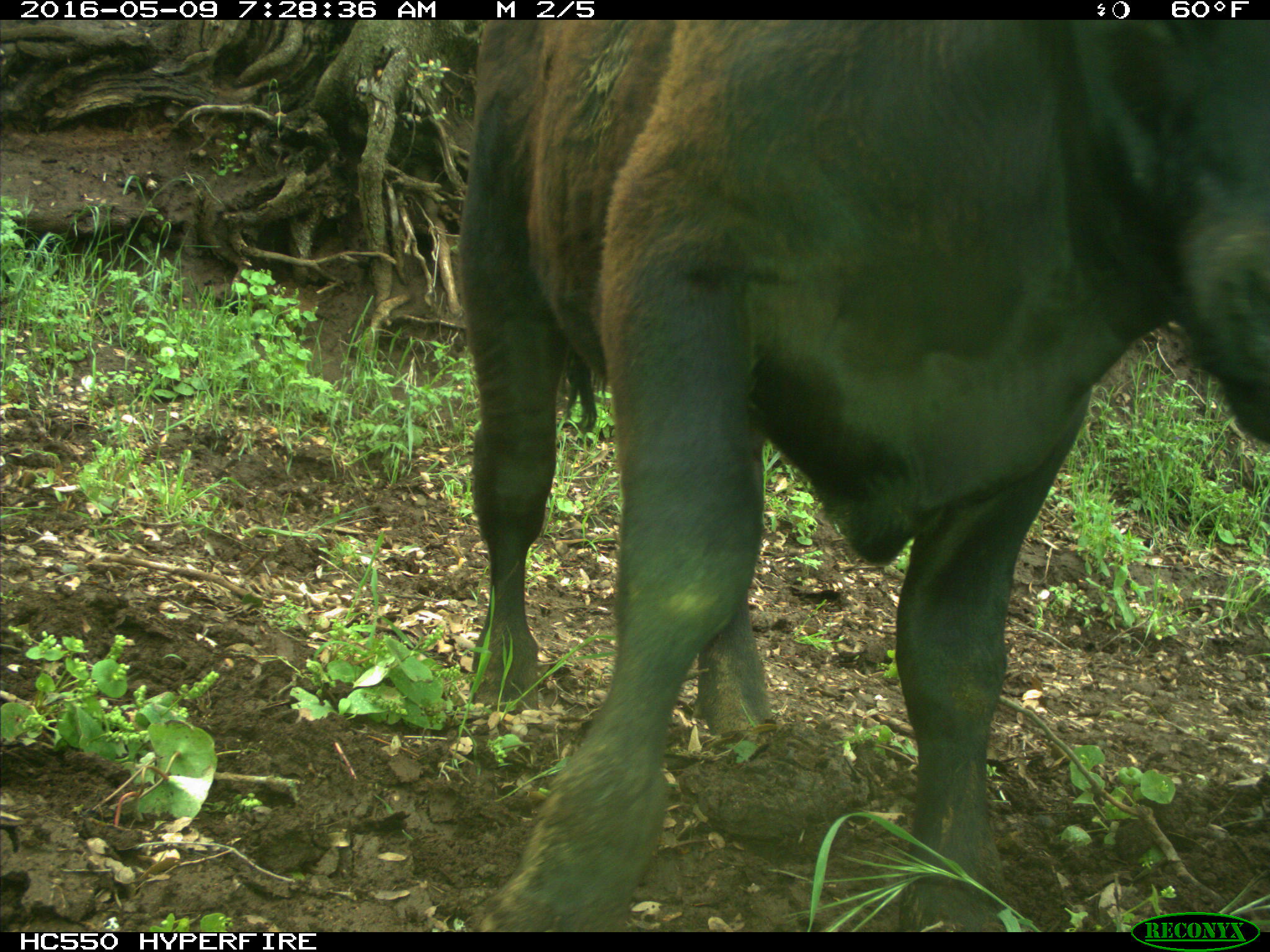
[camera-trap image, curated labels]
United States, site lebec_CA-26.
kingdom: Animalia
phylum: Chordata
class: Mammalia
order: Artiodactyla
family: Bovidae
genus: Bos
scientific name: Bos taurus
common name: domestic cow